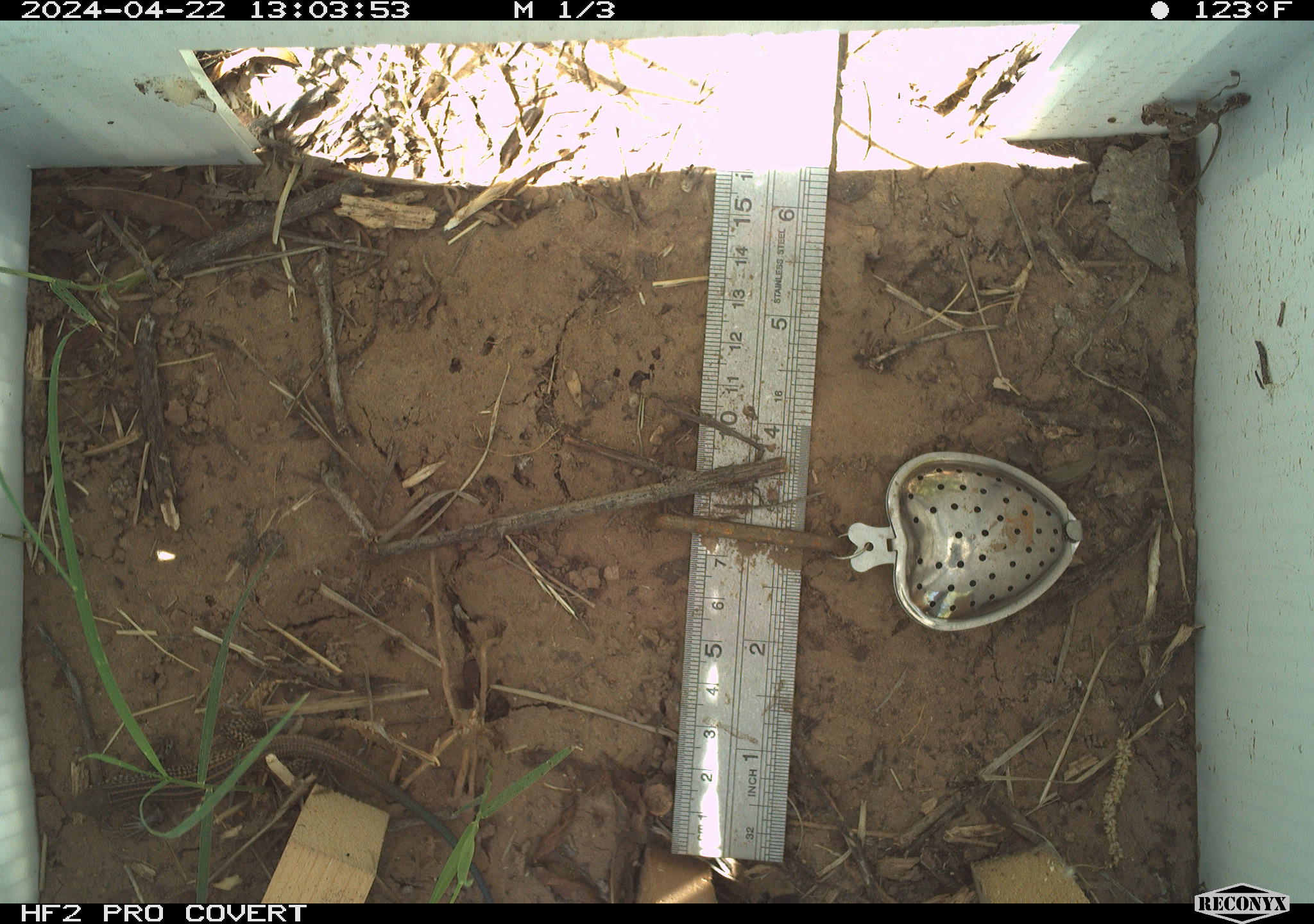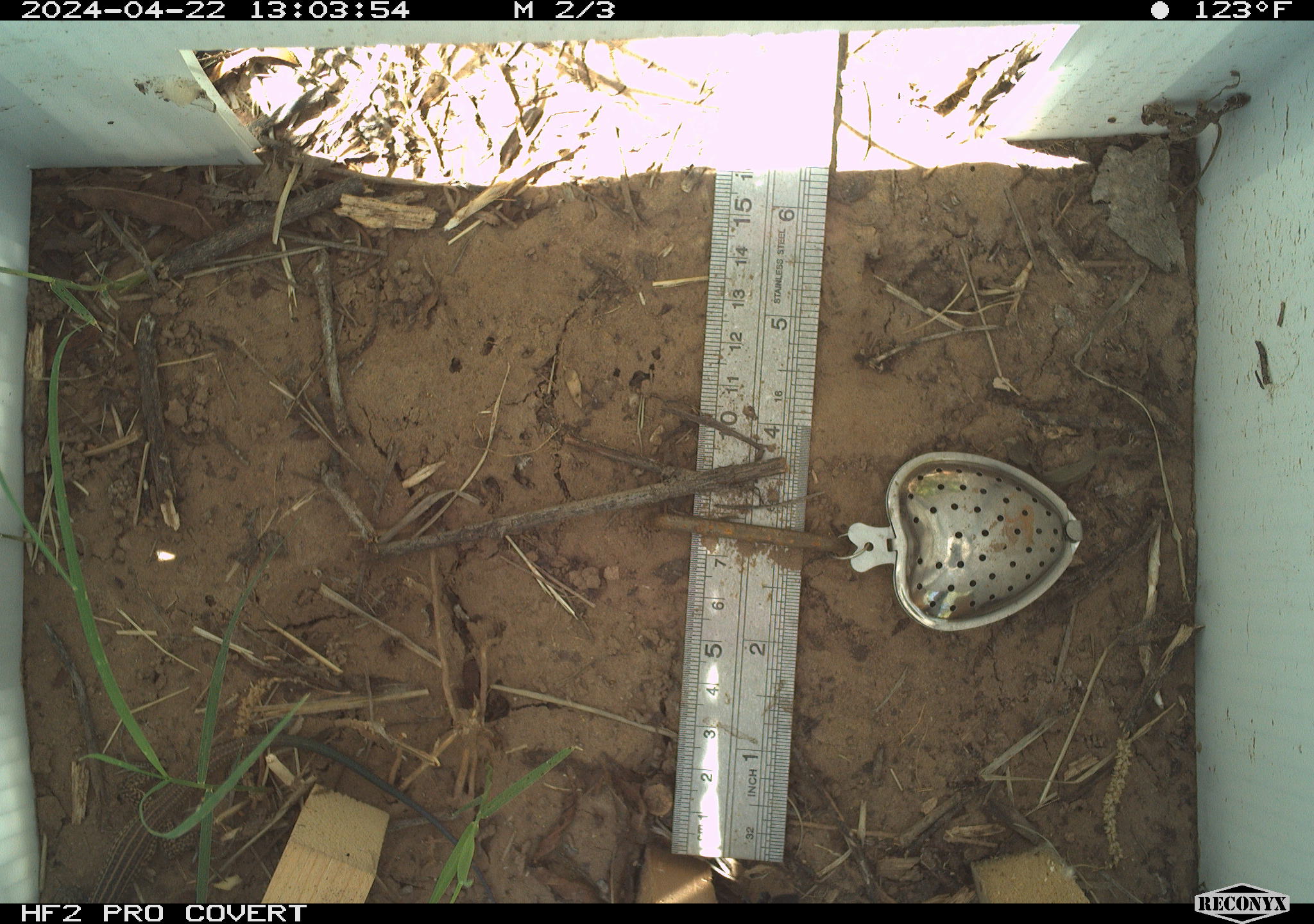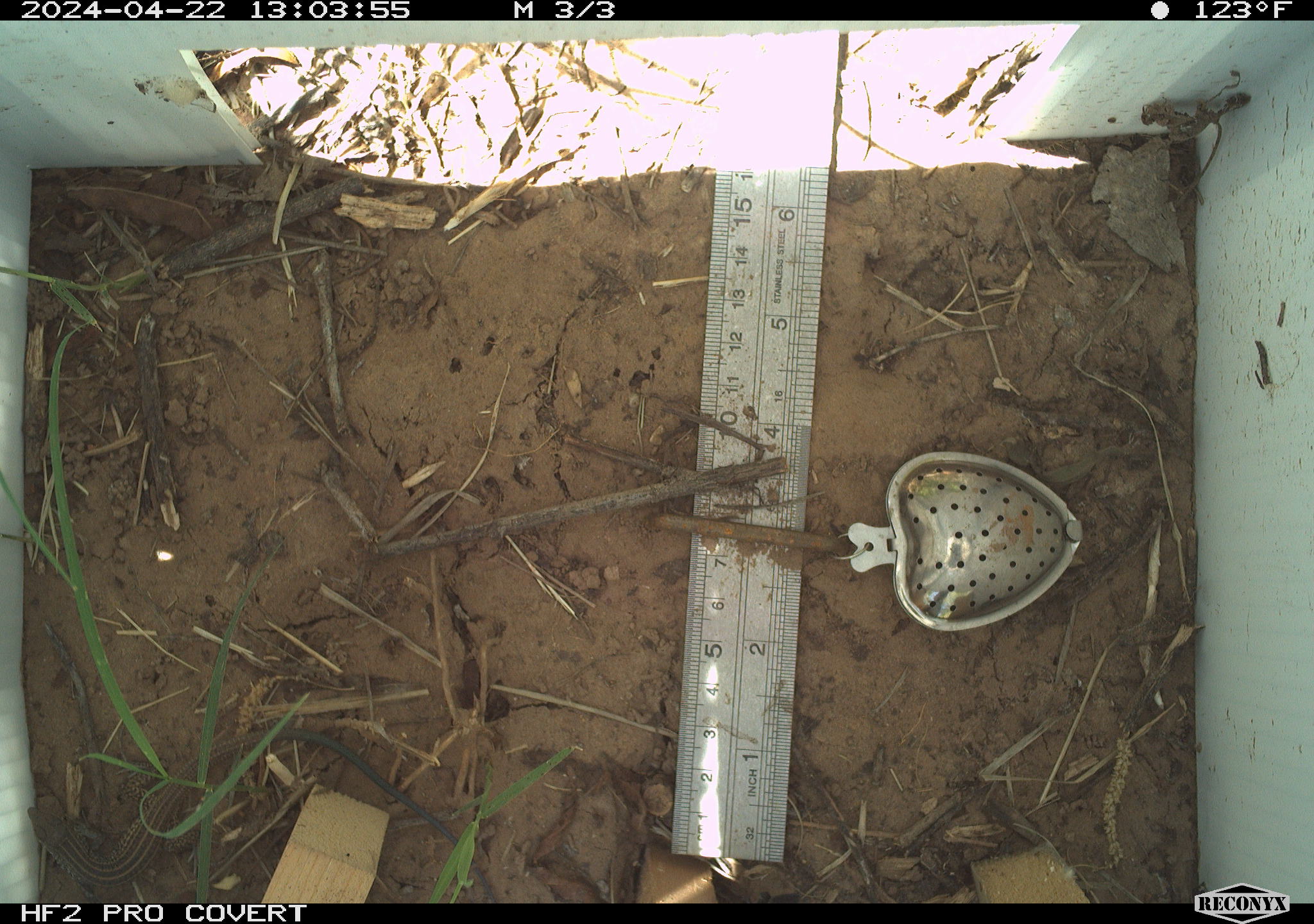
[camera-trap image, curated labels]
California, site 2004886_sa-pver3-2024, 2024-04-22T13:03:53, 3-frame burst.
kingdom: Animalia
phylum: Chordata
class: Reptilia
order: Squamata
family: Teiidae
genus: Aspidoscelis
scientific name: Aspidoscelis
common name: whiptail lizards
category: aspidoscelis species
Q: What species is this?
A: Aspidoscelis species (whiptail lizards) (Aspidoscelis).